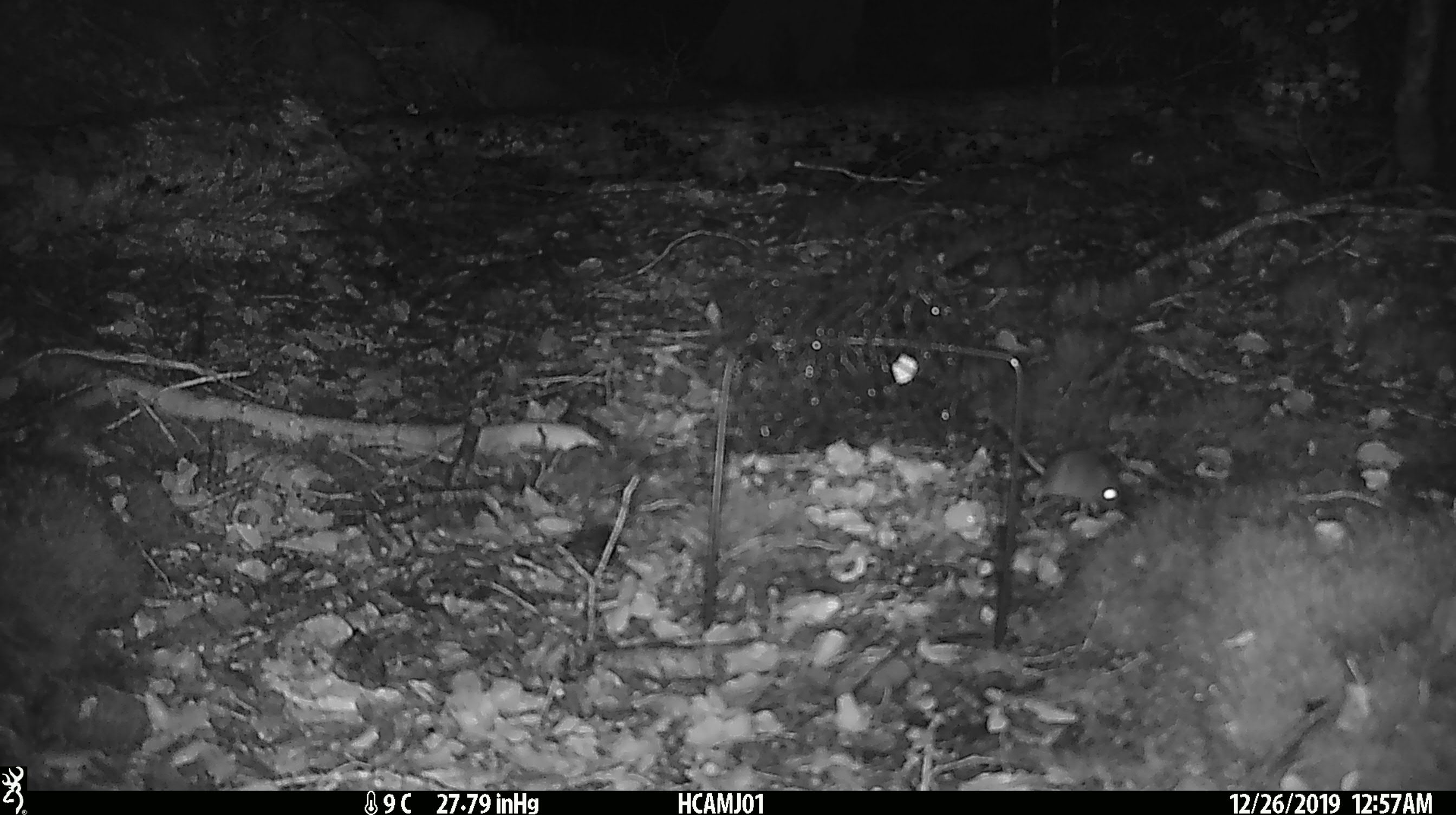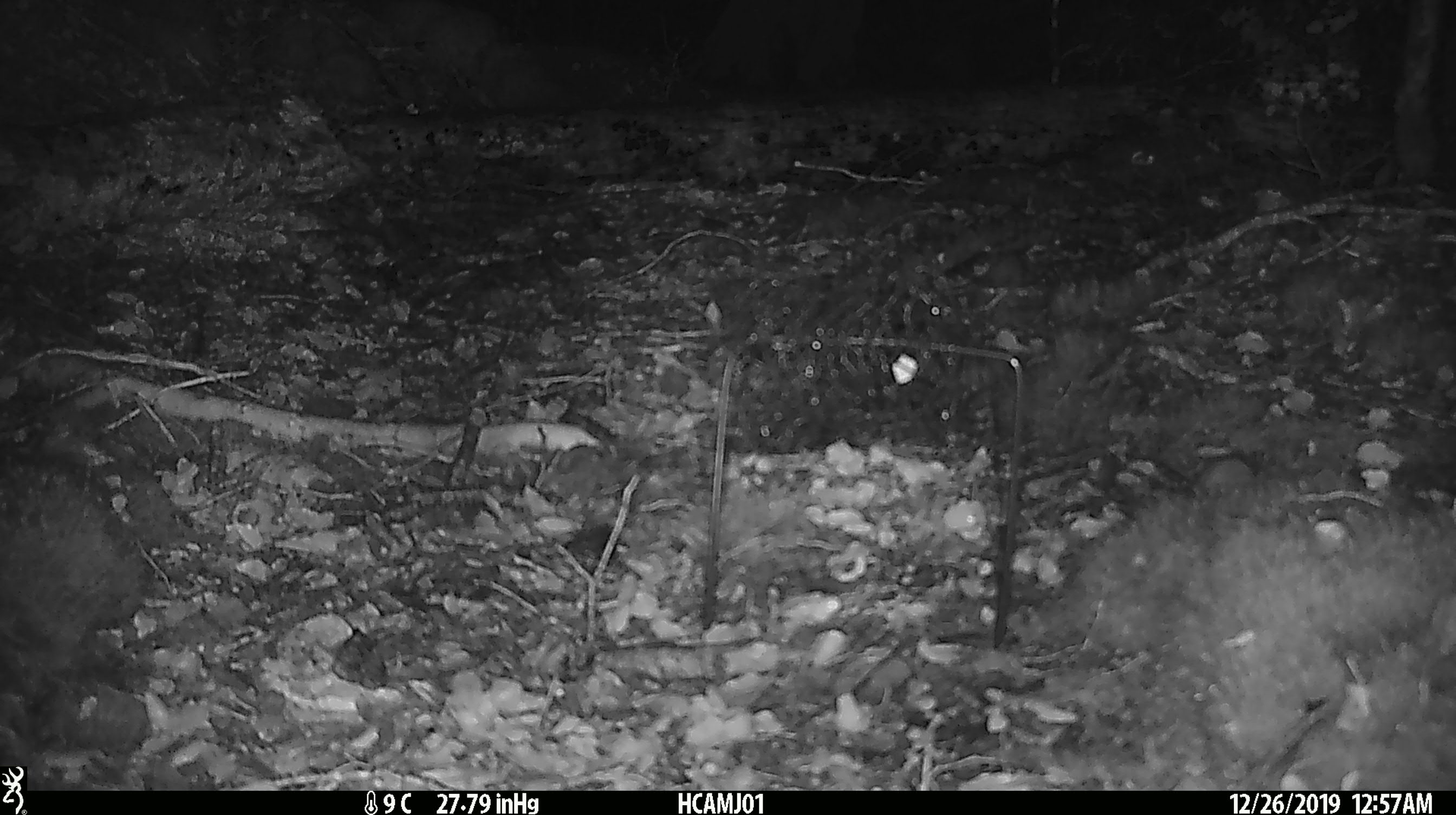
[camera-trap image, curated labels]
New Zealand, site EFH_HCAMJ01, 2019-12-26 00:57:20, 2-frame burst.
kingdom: Animalia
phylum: Chordata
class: Mammalia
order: Rodentia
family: Muridae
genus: Mus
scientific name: Mus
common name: mouse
Mouse (Mus).